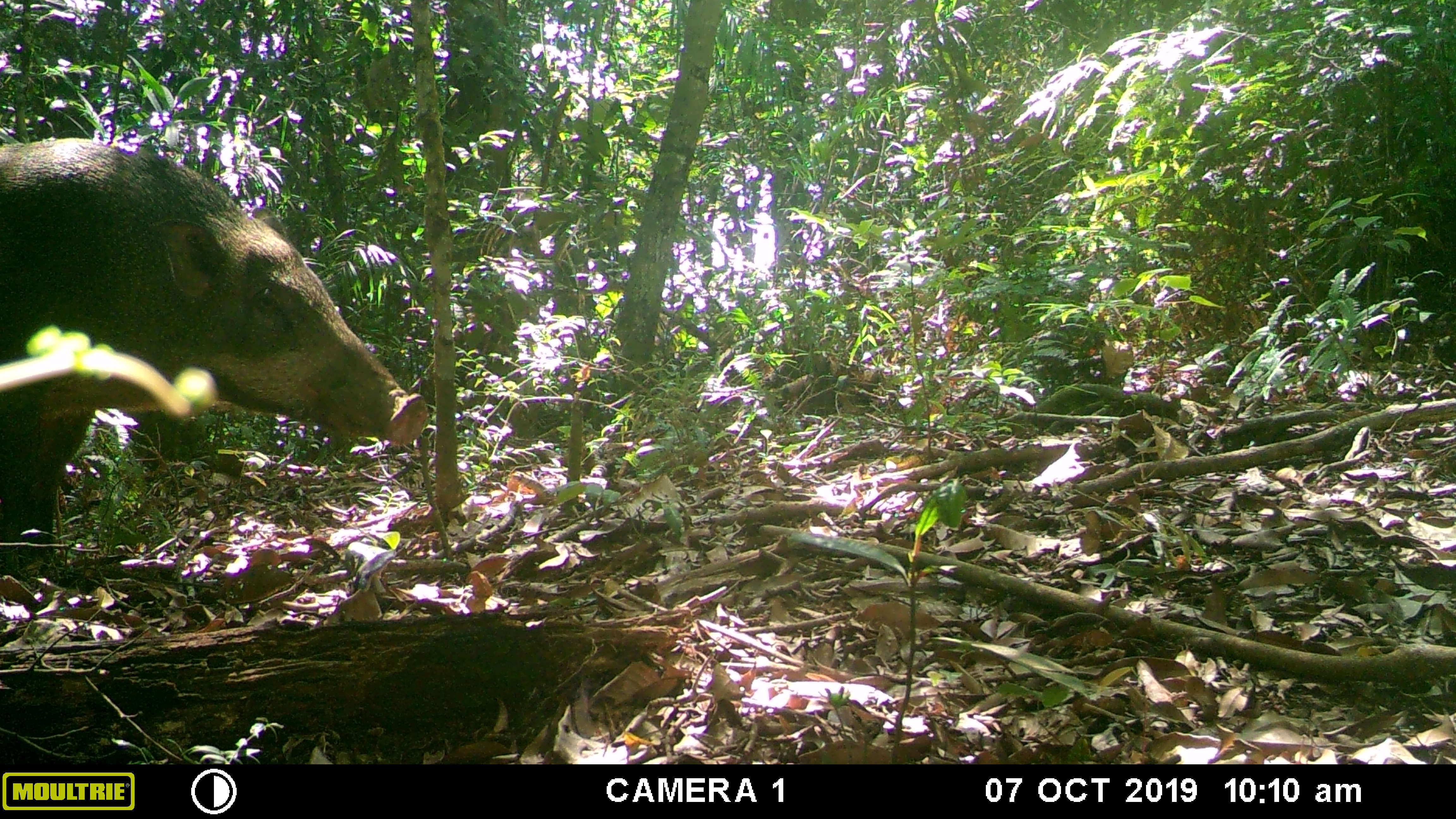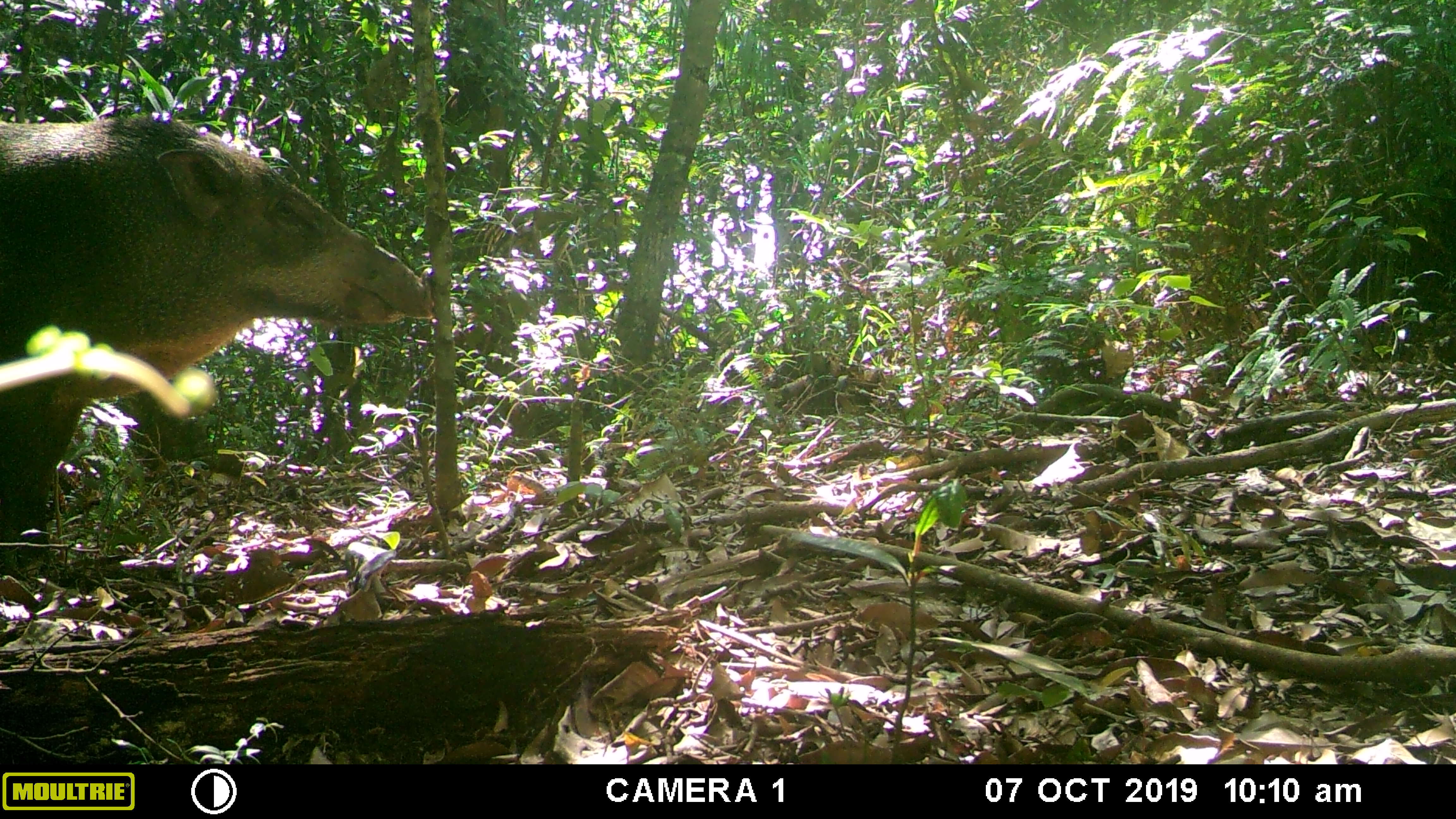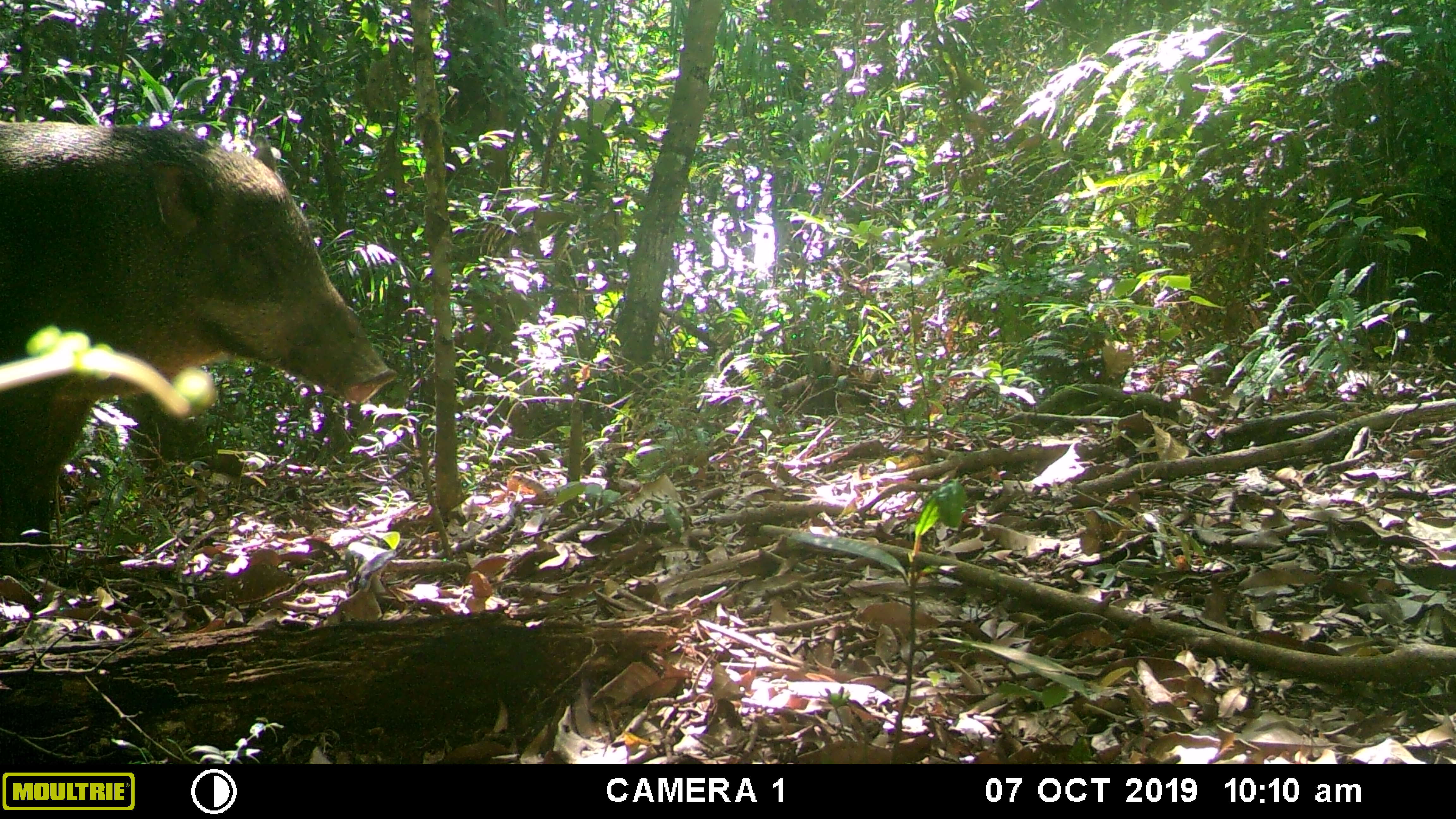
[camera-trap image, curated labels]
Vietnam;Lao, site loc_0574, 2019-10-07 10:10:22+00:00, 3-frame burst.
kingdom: Animalia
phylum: Chordata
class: Mammalia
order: Artiodactyla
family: Suidae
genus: Sus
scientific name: Sus scrofa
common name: eurasian wild pig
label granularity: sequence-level